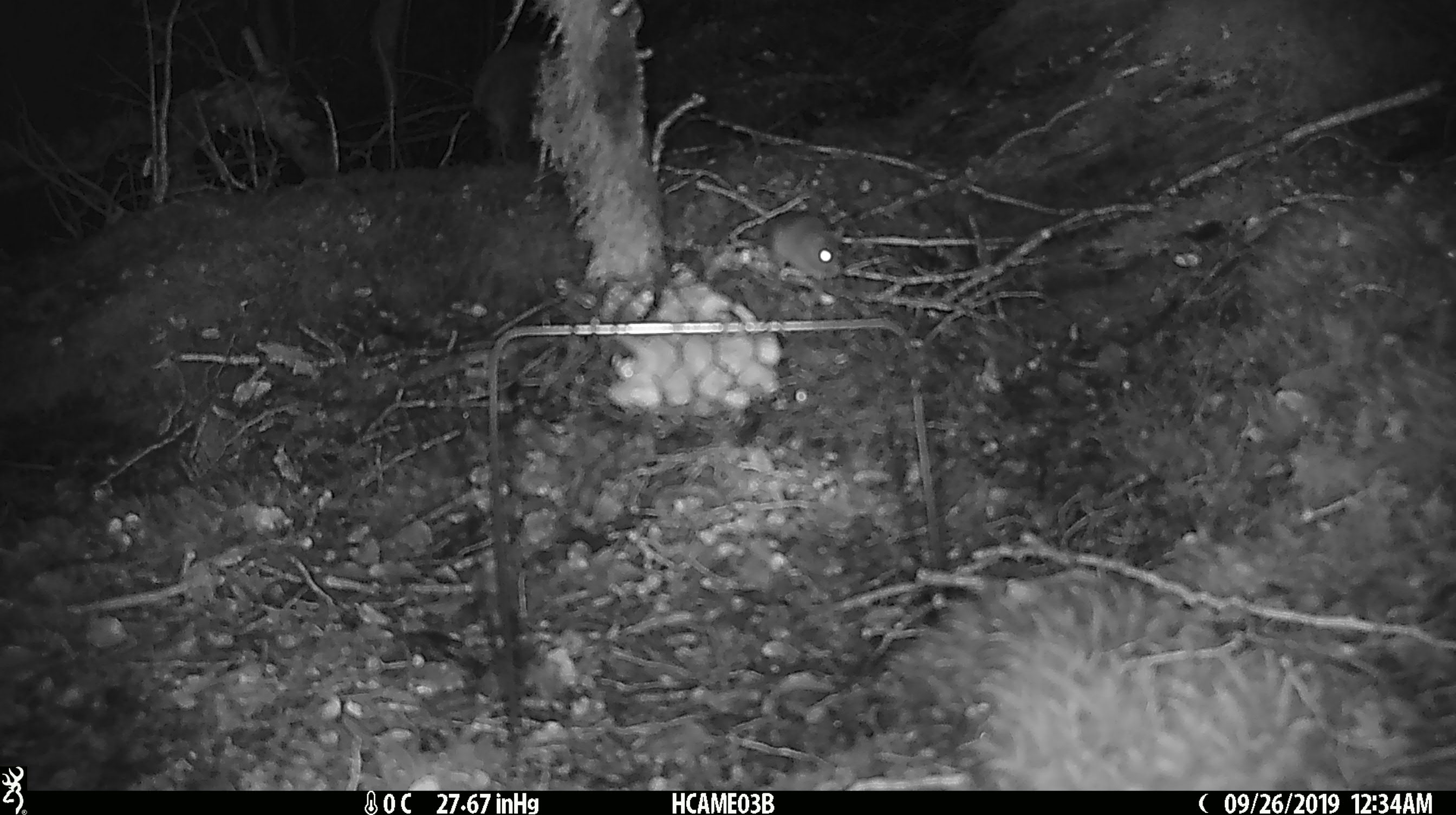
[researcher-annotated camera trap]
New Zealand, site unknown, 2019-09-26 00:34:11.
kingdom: Animalia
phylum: Chordata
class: Mammalia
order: Rodentia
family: Muridae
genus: Mus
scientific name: Mus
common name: mouse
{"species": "mouse (Mus)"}